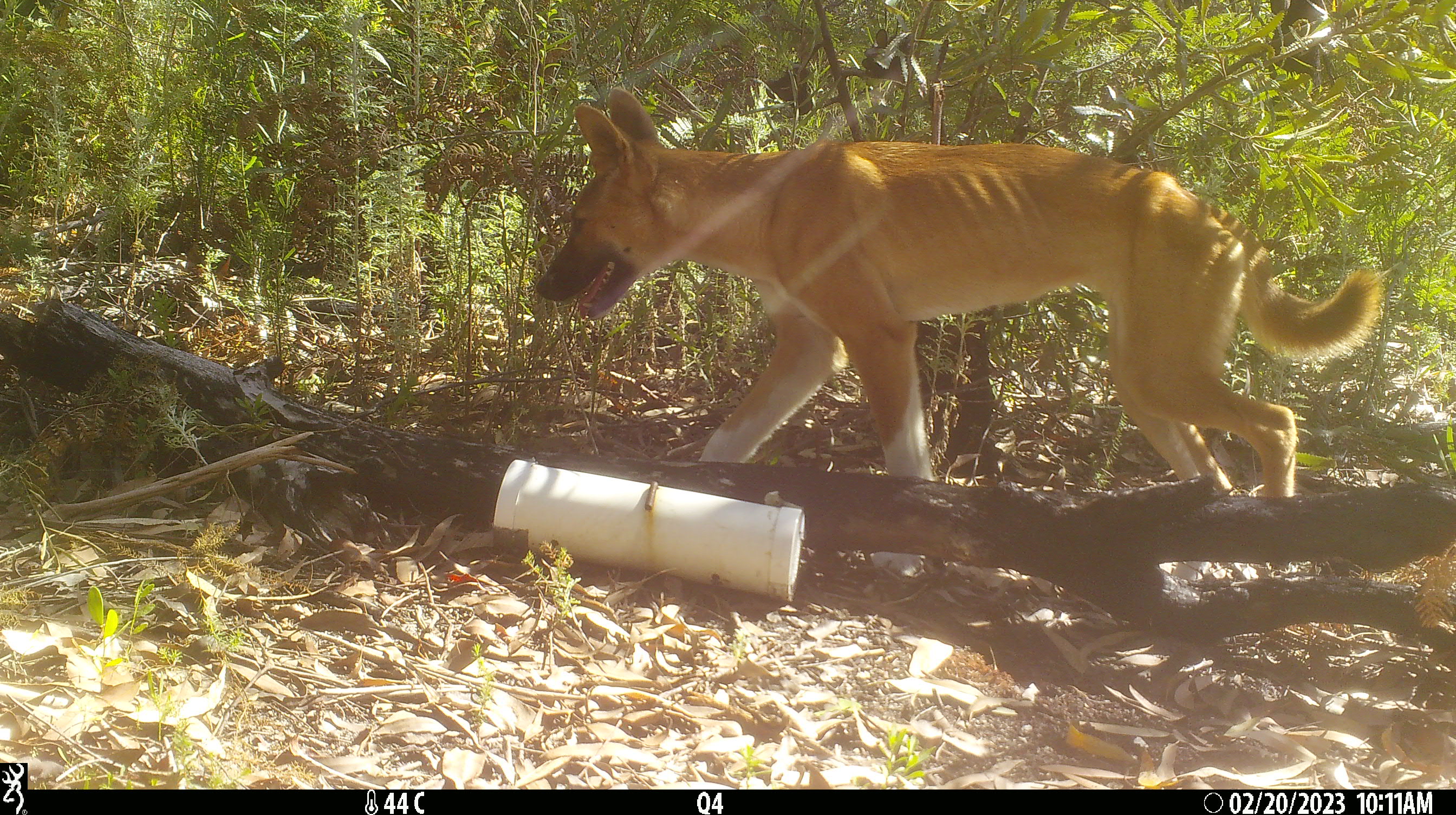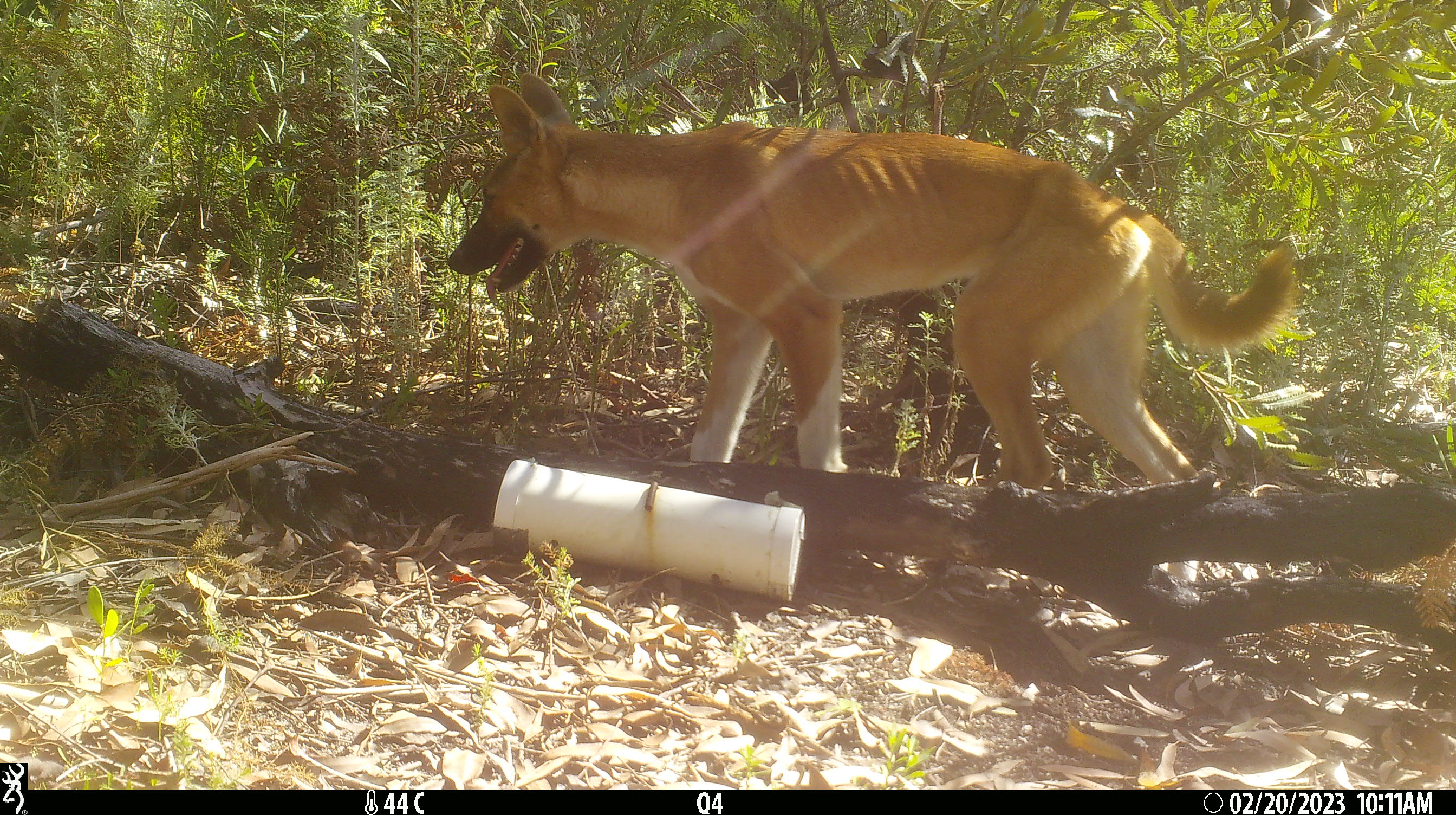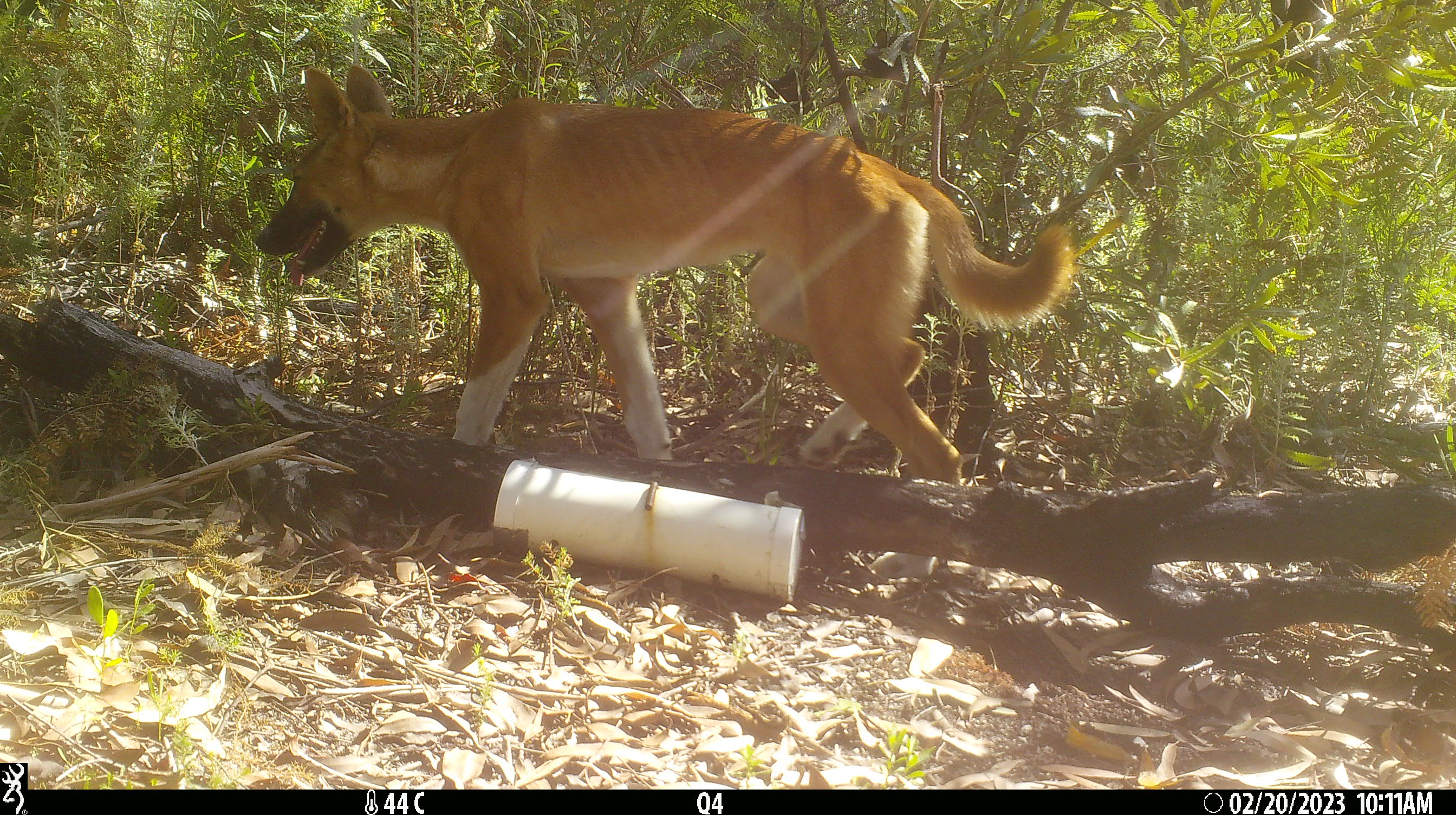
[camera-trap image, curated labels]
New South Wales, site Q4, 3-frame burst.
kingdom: Animalia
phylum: Chordata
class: Mammalia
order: Carnivora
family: Canidae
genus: Canis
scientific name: Canis familiaris dingo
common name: dingo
Dingo (Canis familiaris dingo).